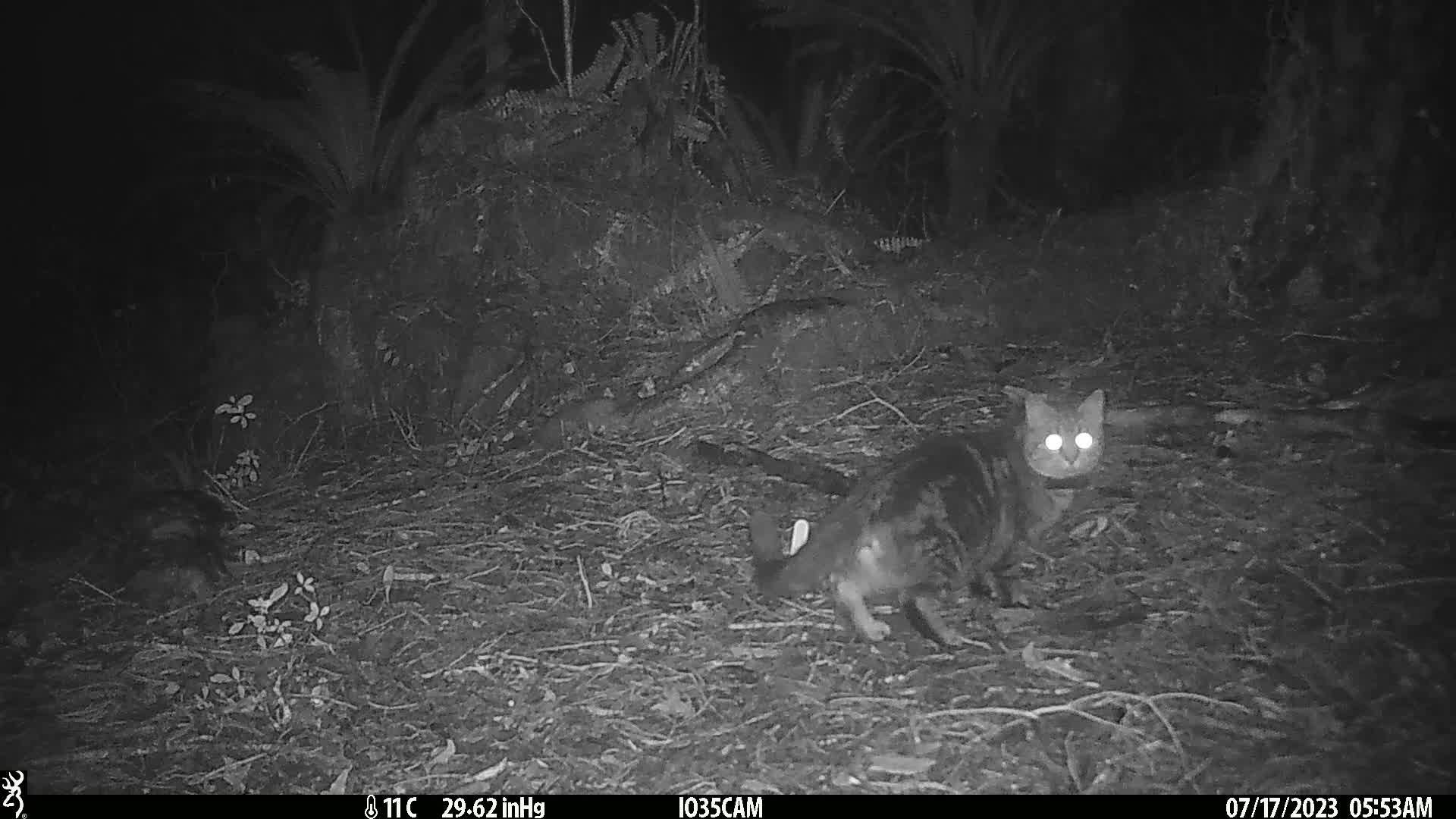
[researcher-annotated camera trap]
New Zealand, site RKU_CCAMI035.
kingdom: Animalia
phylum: Chordata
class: Mammalia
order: Carnivora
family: Felidae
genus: Felis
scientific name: Felis catus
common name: domestic cat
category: cat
Cat (domestic cat) (Felis catus).